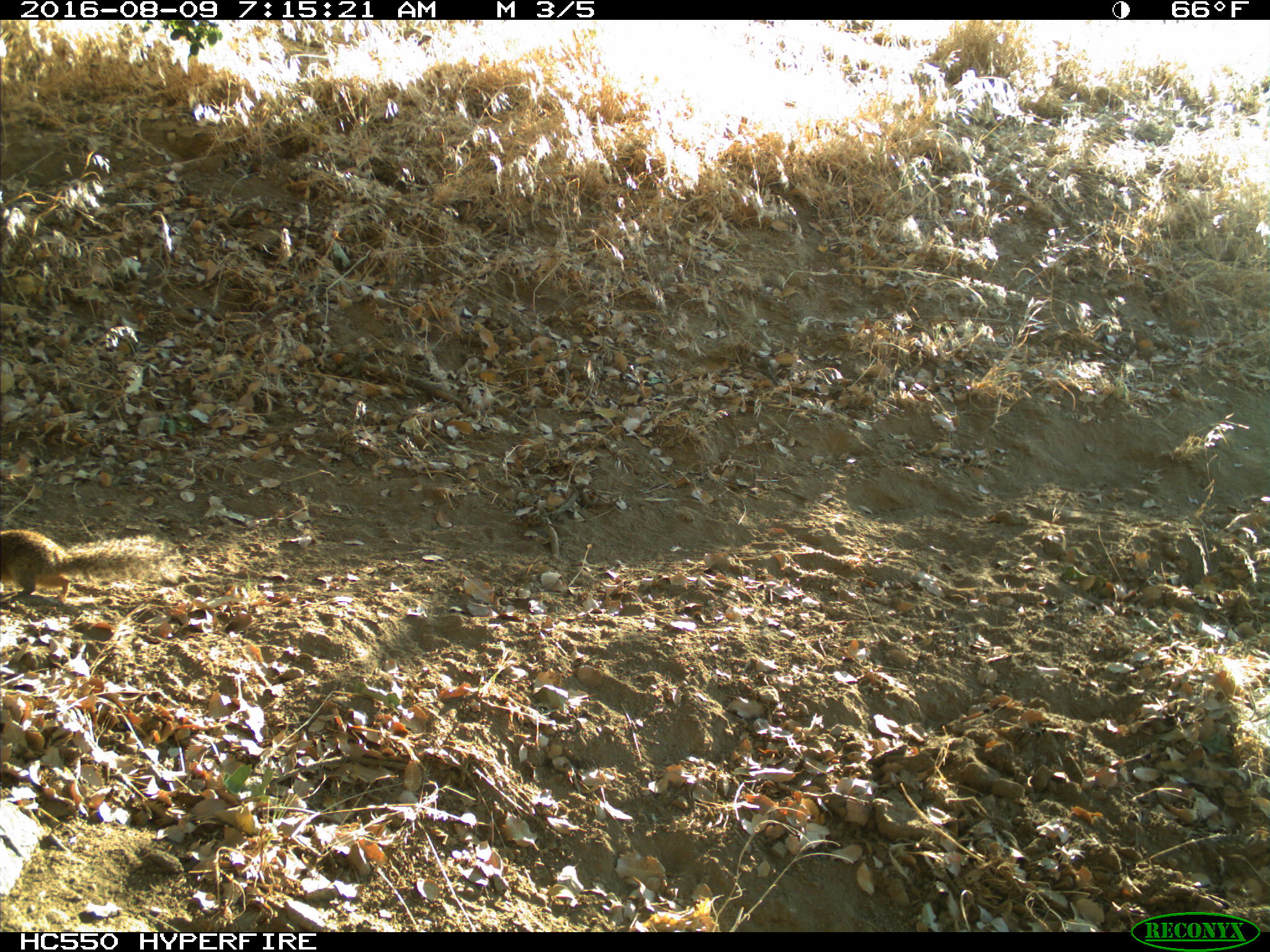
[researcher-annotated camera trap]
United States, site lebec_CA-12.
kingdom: Animalia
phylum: Chordata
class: Mammalia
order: Rodentia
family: Sciuridae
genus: Otospermophilus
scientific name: Otospermophilus beecheyi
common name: california ground squirrel